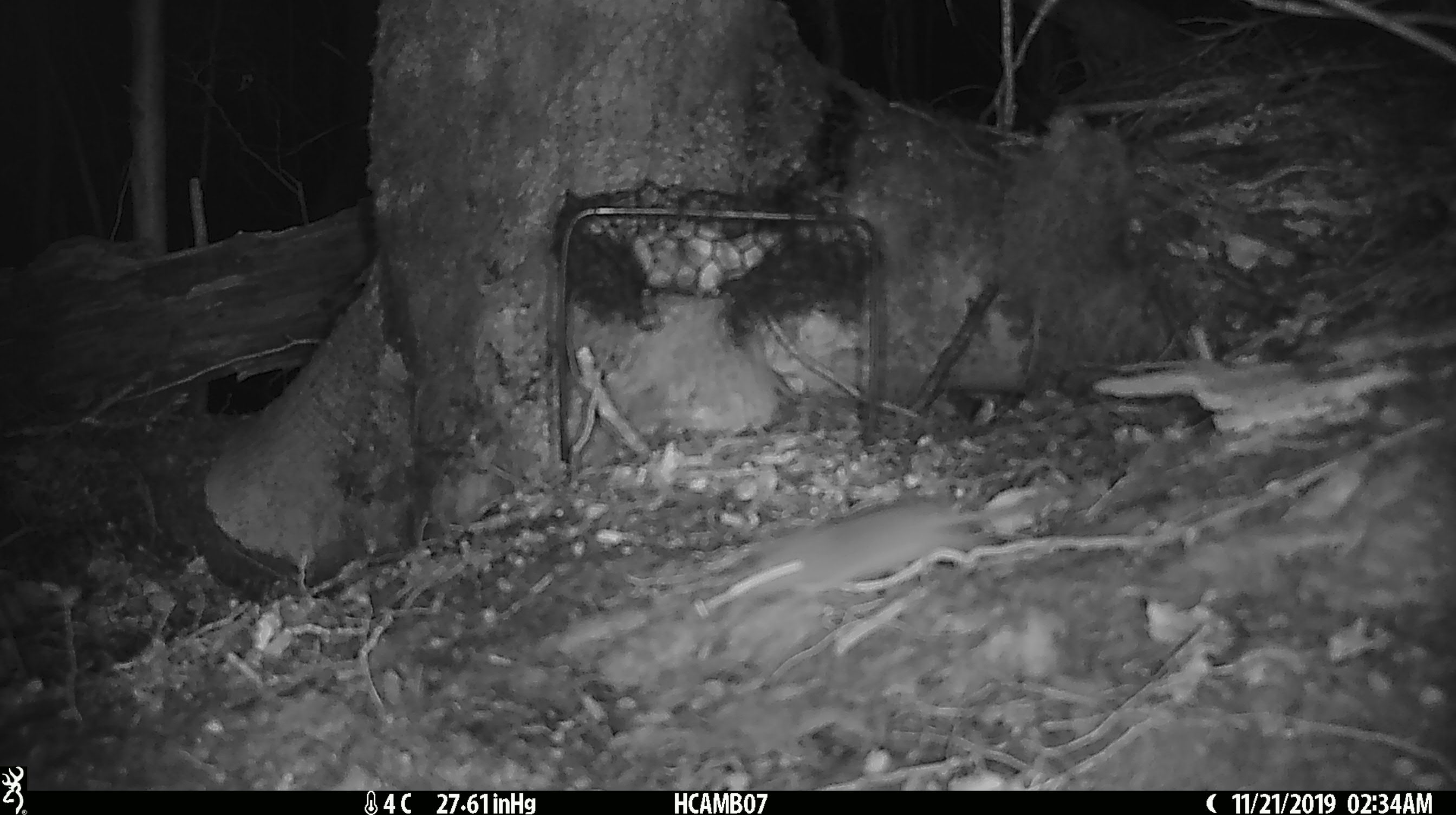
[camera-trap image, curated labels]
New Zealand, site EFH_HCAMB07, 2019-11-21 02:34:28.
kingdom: Animalia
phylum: Chordata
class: Mammalia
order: Rodentia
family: Muridae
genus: Mus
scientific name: Mus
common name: mouse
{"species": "mouse (Mus)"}